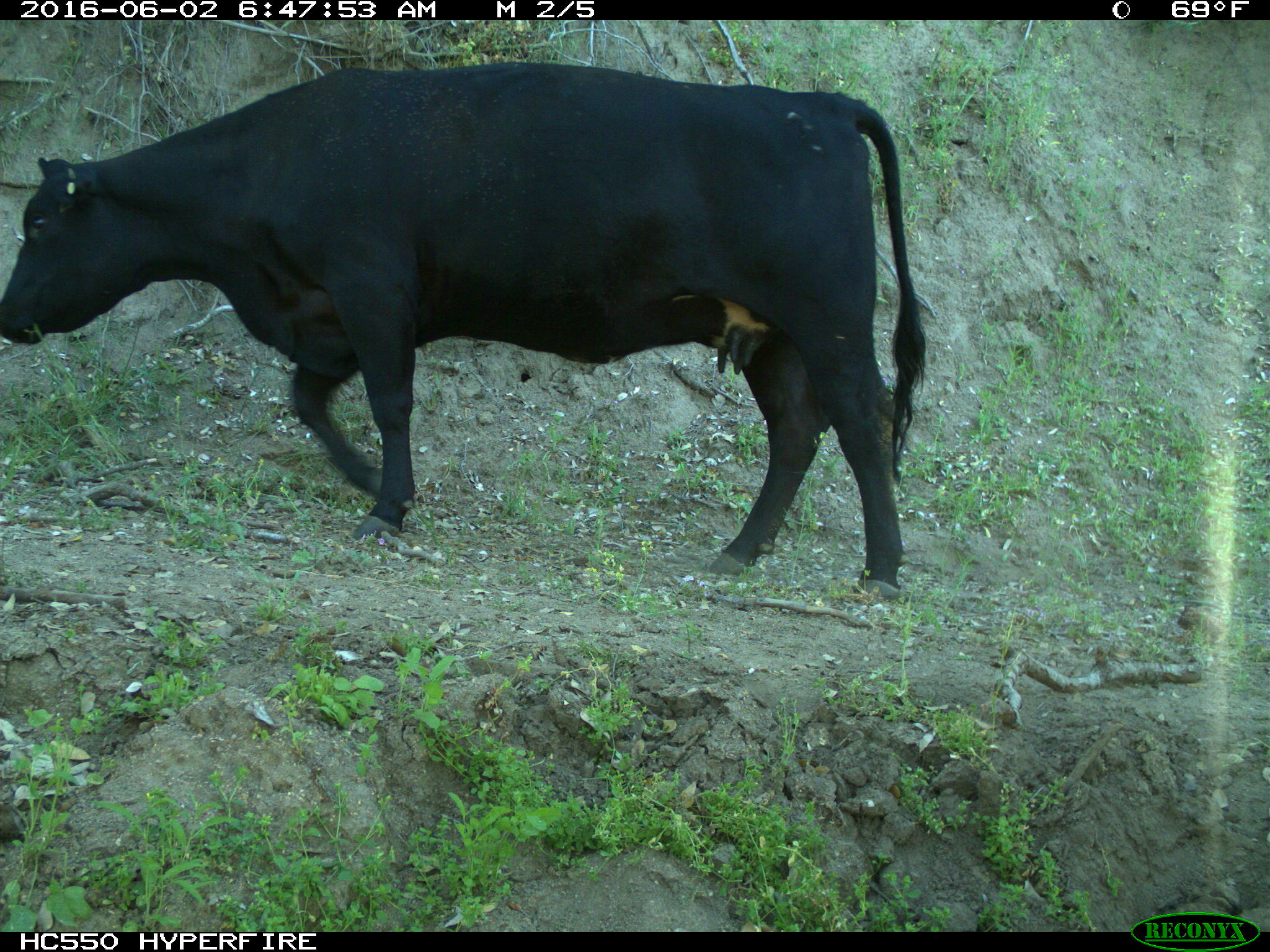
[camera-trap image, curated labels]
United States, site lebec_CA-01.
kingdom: Animalia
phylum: Chordata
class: Mammalia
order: Artiodactyla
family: Bovidae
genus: Bos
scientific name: Bos taurus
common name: domestic cow